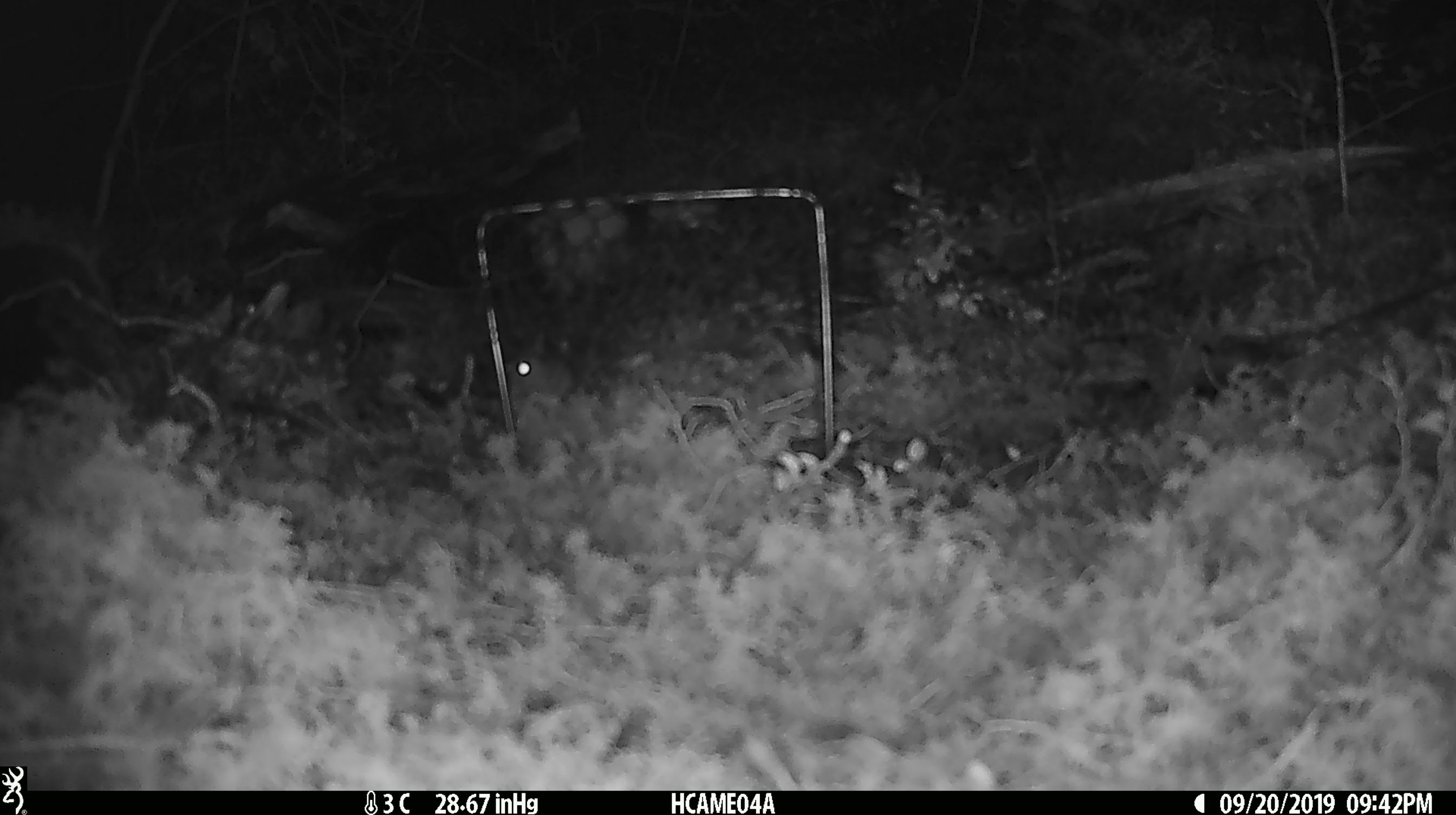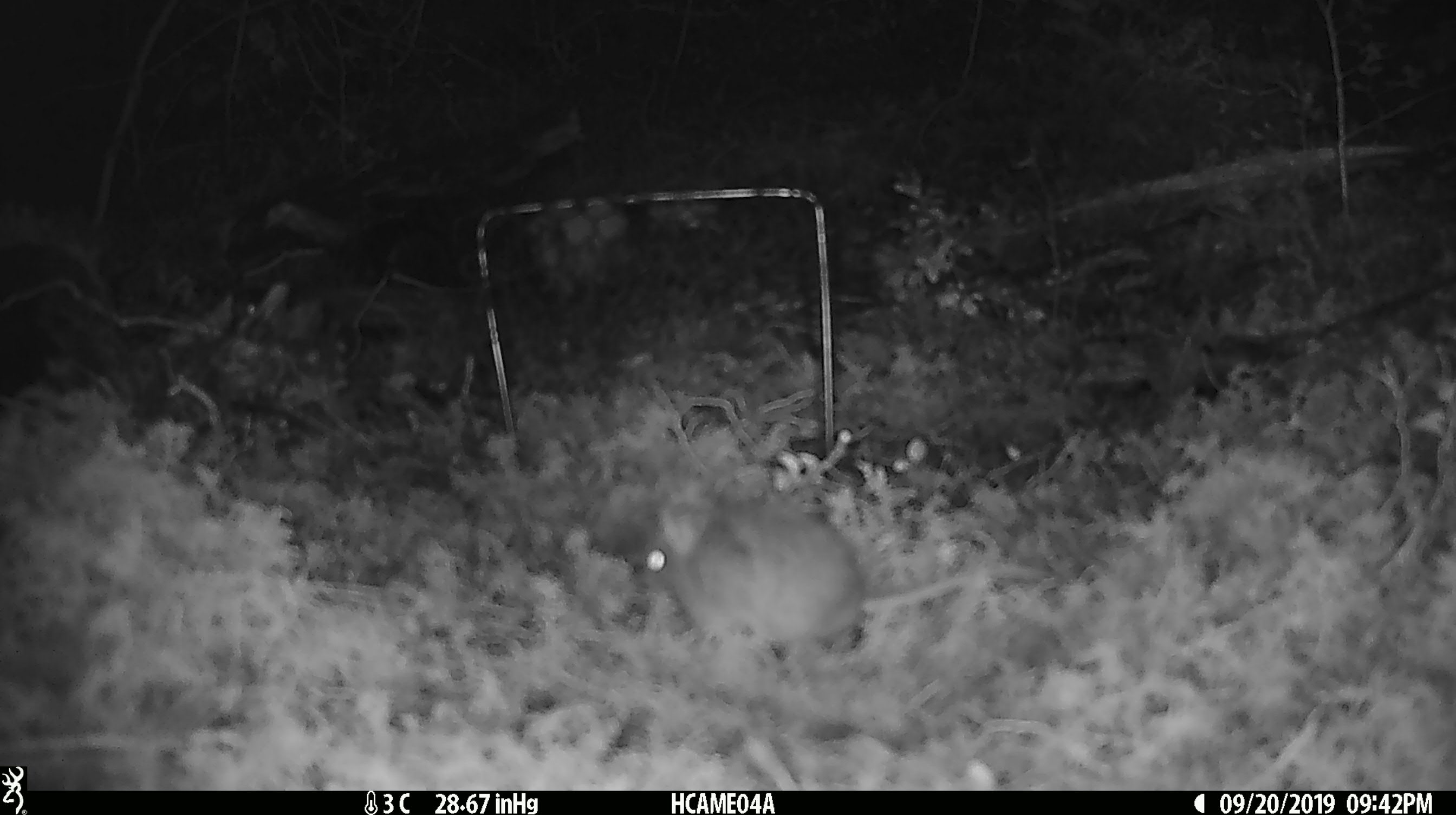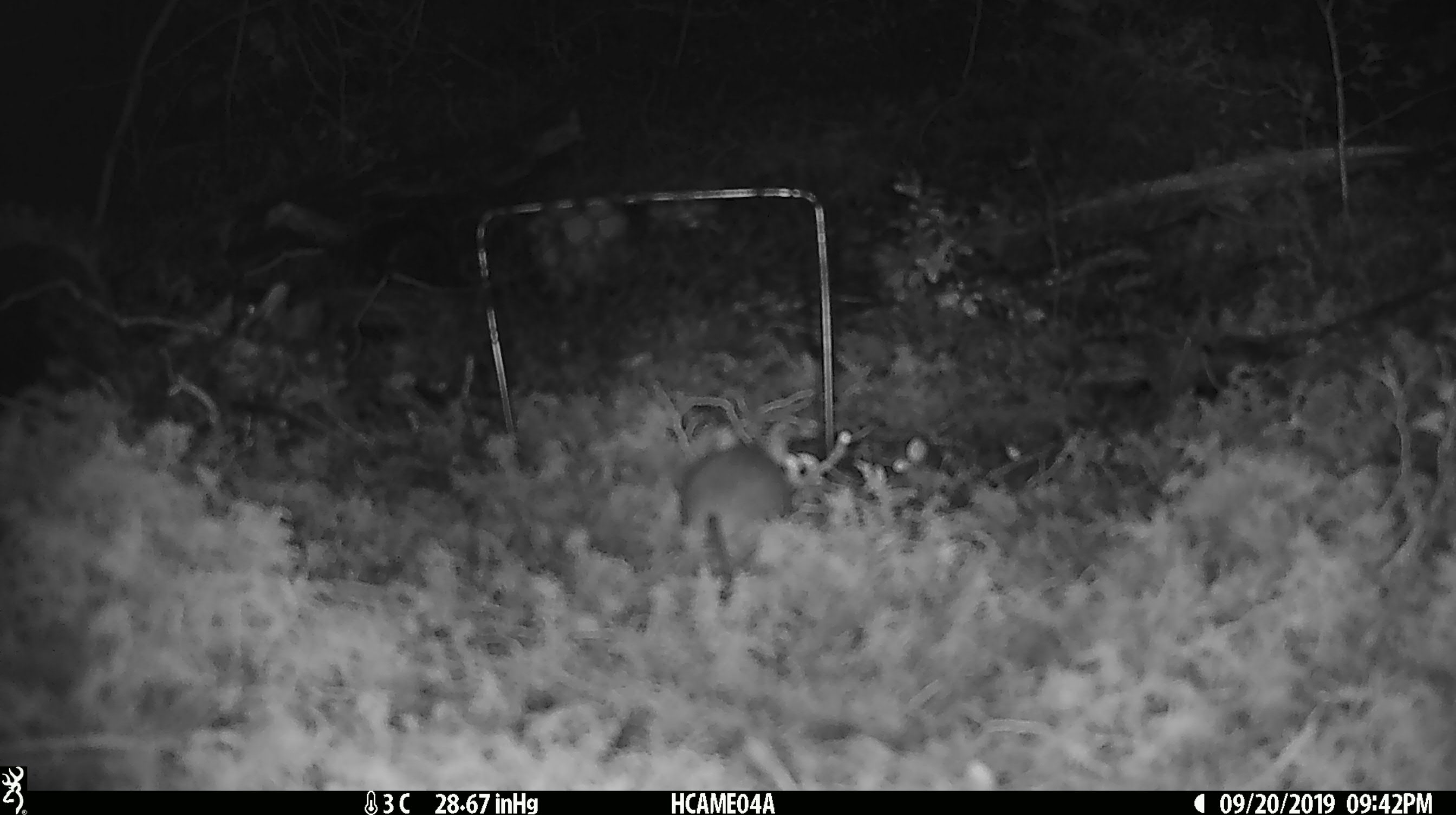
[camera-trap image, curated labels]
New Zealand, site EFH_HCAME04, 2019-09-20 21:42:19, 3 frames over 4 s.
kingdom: Animalia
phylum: Chordata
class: Mammalia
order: Rodentia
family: Muridae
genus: Mus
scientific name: Mus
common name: mouse